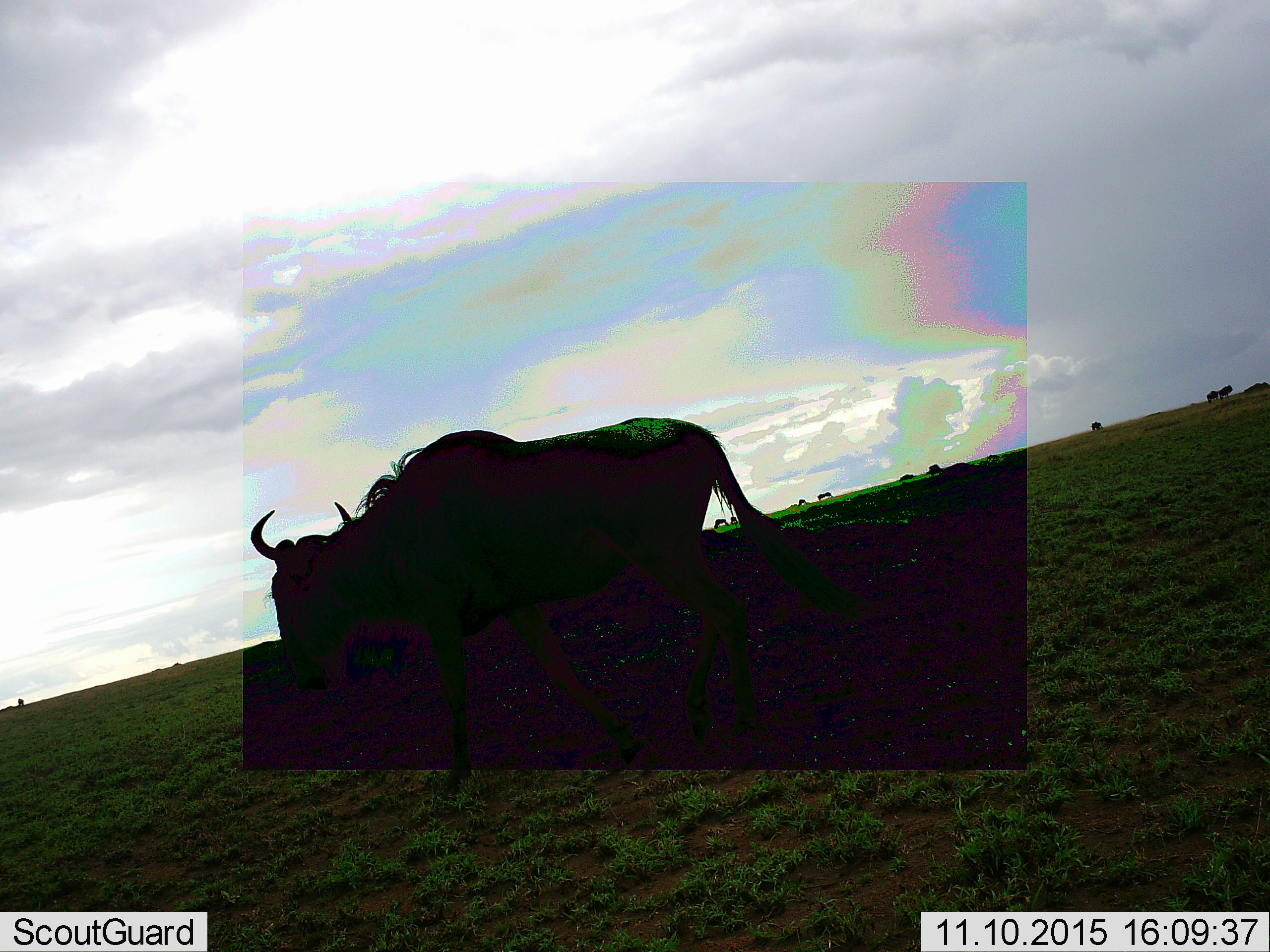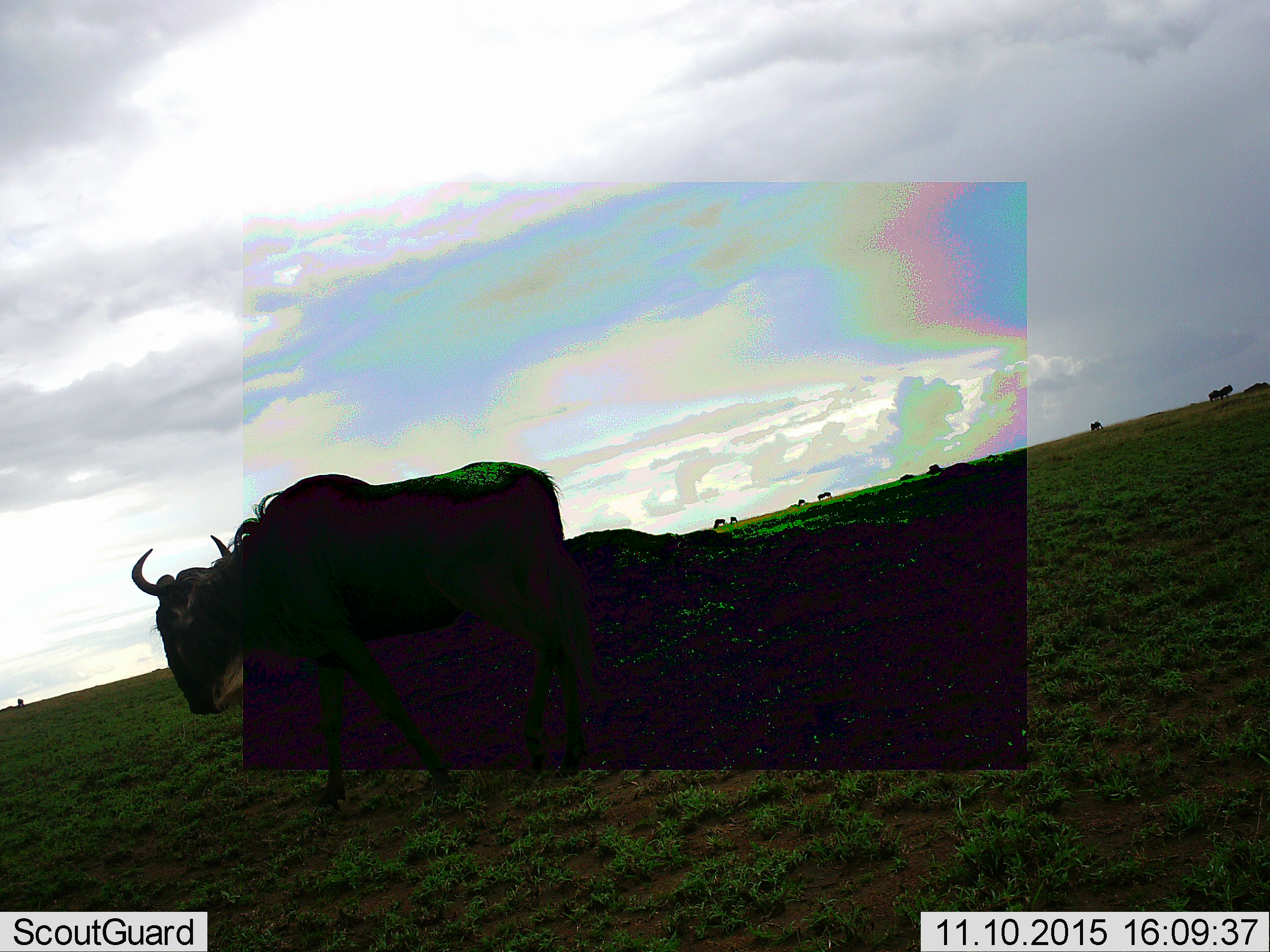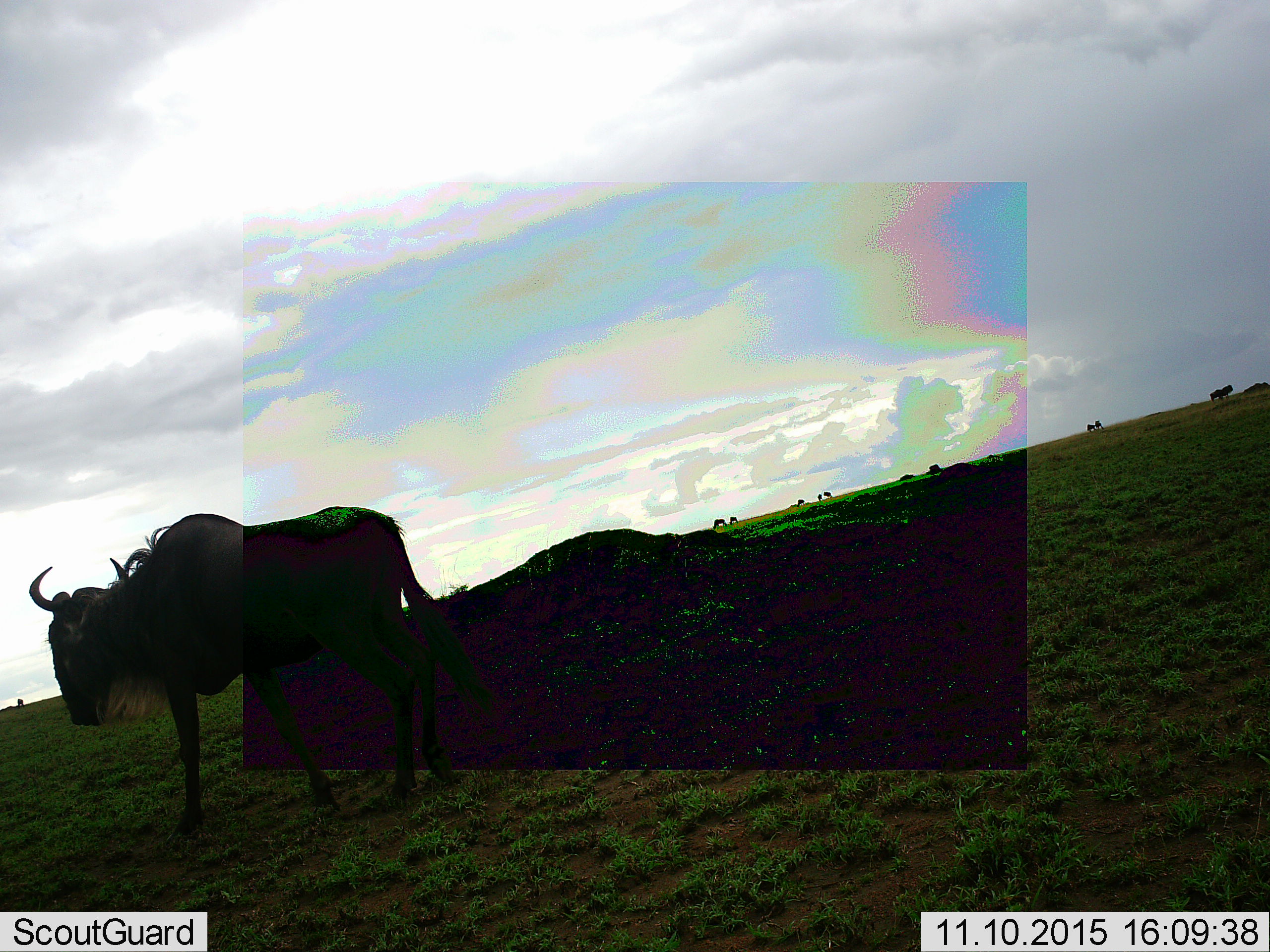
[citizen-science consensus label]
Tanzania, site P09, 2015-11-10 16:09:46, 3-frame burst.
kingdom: Animalia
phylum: Chordata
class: Mammalia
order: Artiodactyla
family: Bovidae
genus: Connochaetes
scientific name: Connochaetes taurinus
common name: blue wildebeest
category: wildebeest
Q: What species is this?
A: Wildebeest (blue wildebeest) (Connochaetes taurinus).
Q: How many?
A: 11-50.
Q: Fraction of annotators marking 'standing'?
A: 67%.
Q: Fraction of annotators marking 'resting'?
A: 11%.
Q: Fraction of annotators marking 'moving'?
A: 89%.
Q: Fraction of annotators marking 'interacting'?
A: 0%.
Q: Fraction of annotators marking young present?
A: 0%.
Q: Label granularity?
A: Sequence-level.